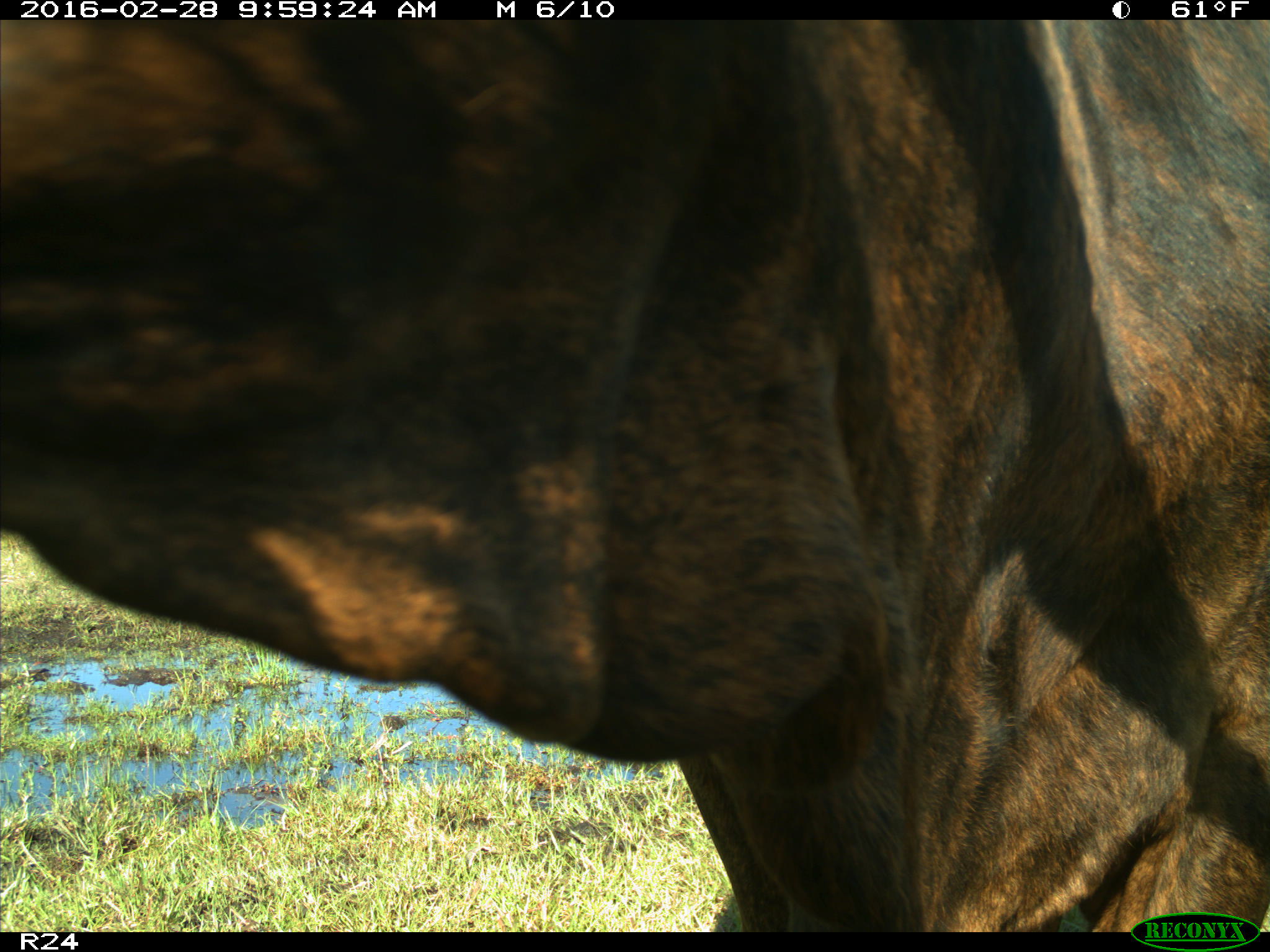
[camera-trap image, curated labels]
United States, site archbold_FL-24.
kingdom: Animalia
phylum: Chordata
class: Mammalia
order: Artiodactyla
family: Bovidae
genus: Bos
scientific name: Bos taurus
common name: domestic cow